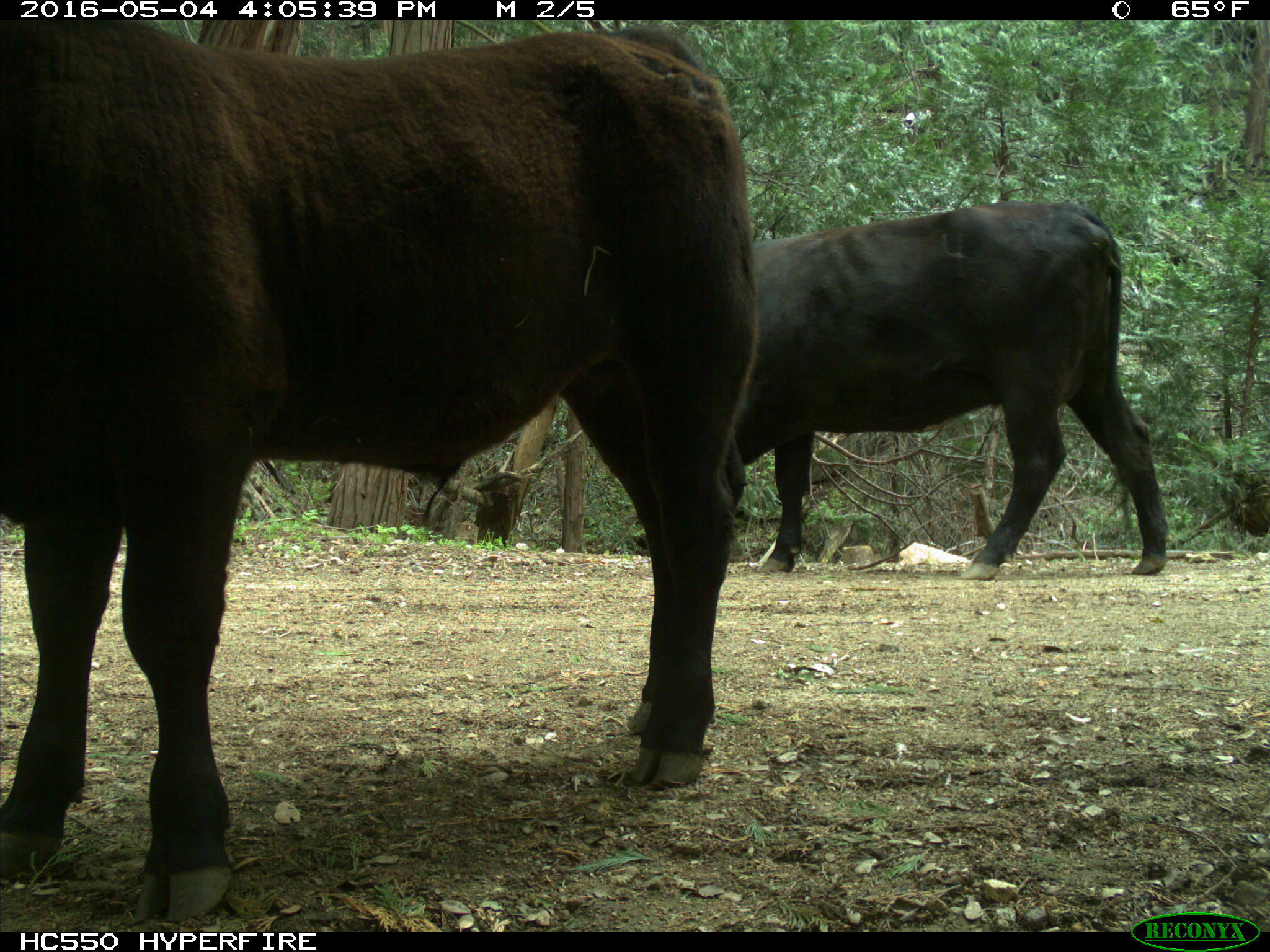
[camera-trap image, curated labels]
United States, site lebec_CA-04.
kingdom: Animalia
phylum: Chordata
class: Mammalia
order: Artiodactyla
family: Bovidae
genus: Bos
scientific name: Bos taurus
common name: domestic cow